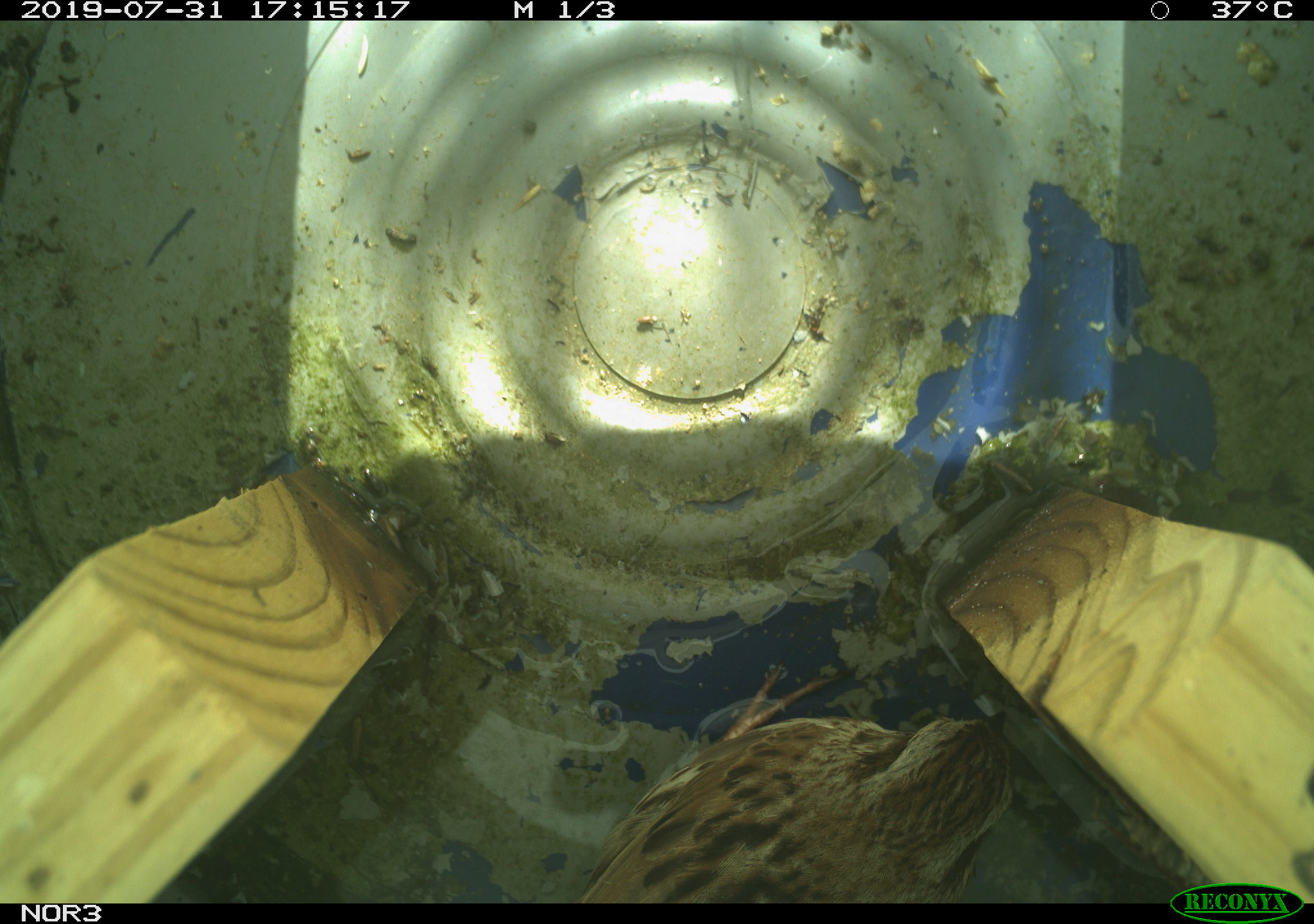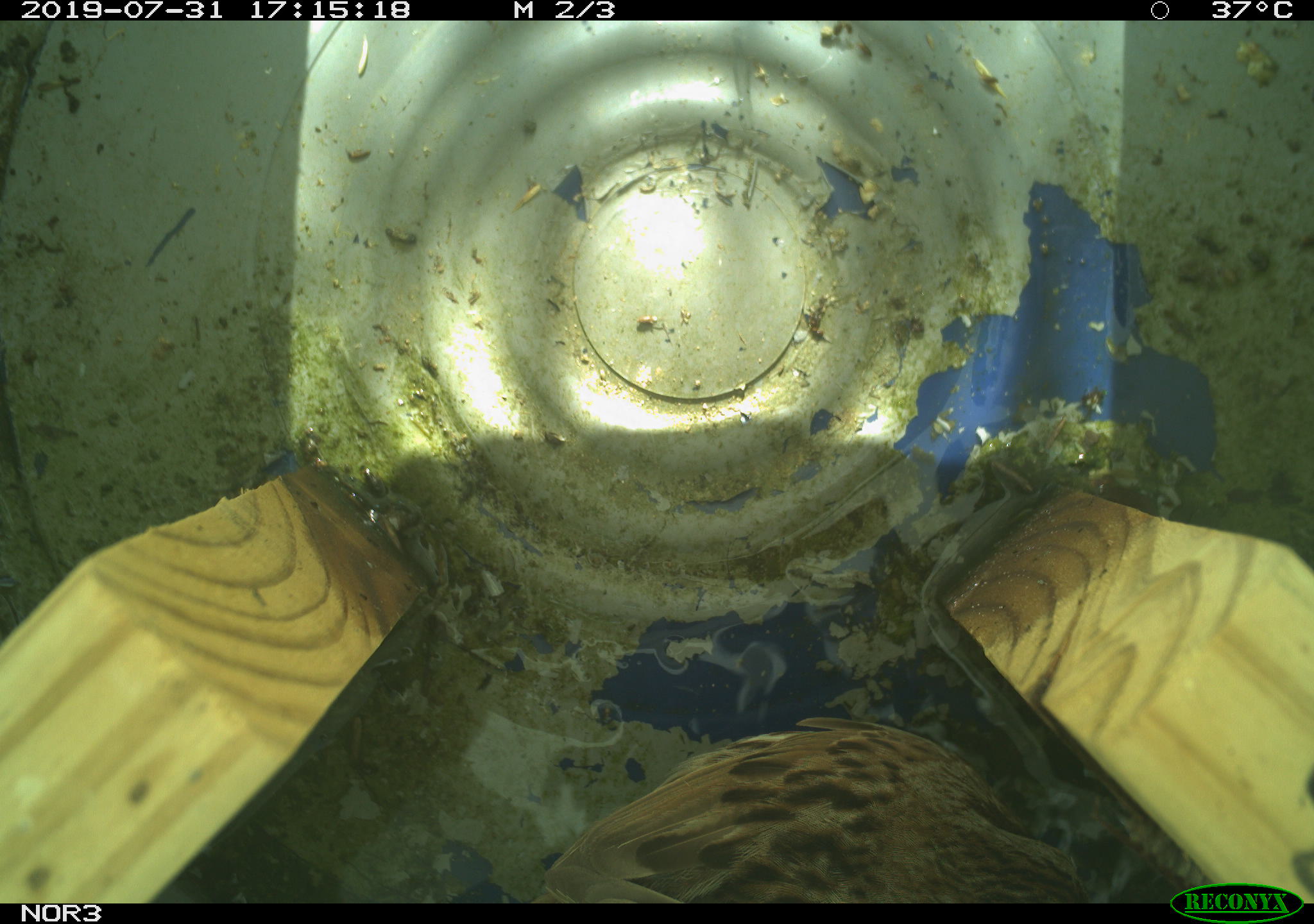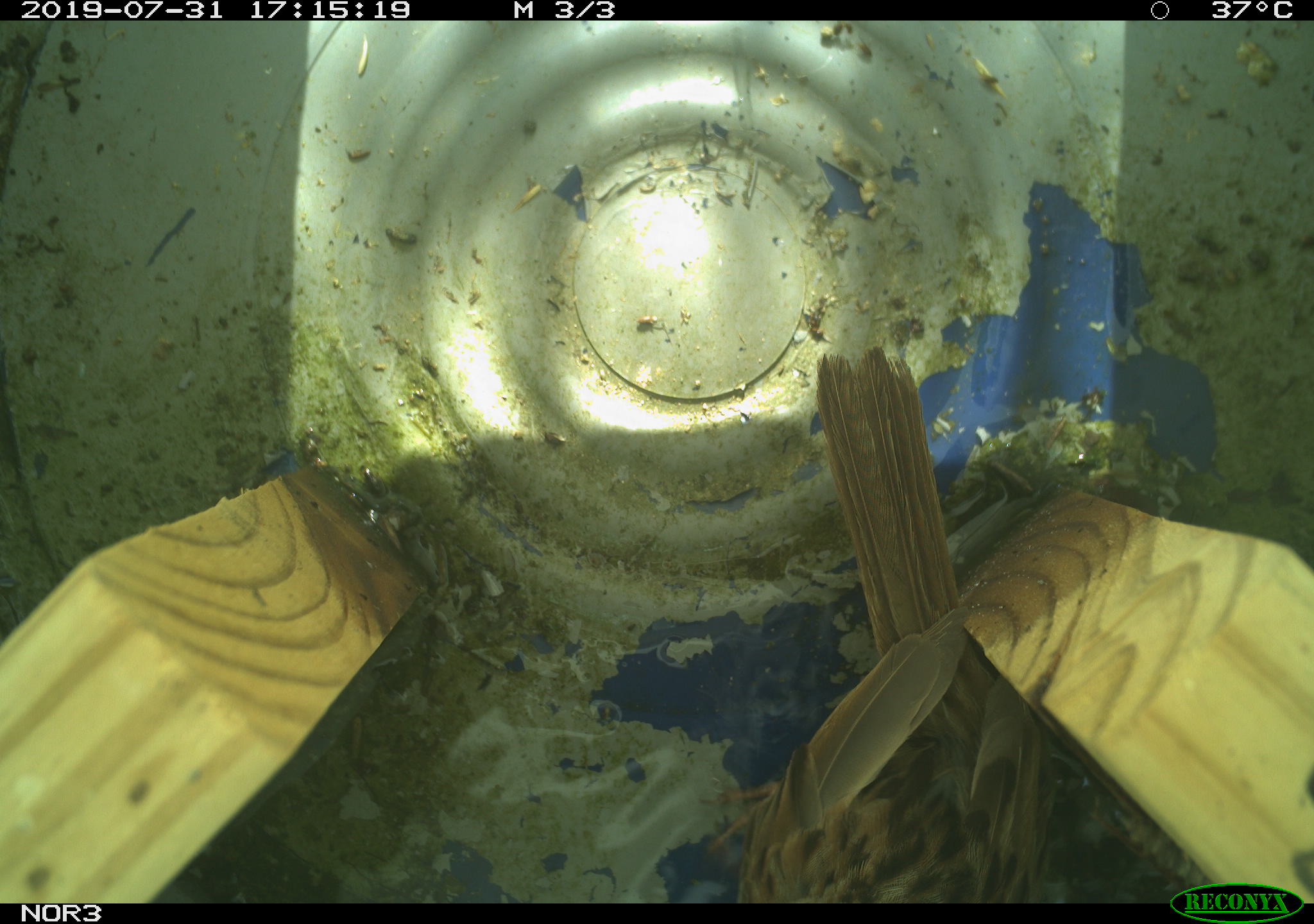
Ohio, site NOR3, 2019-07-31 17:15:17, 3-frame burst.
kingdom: Animalia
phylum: Chordata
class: Aves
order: Passeriformes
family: Passerellidae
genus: Melospiza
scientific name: Melospiza melodia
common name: song sparrow